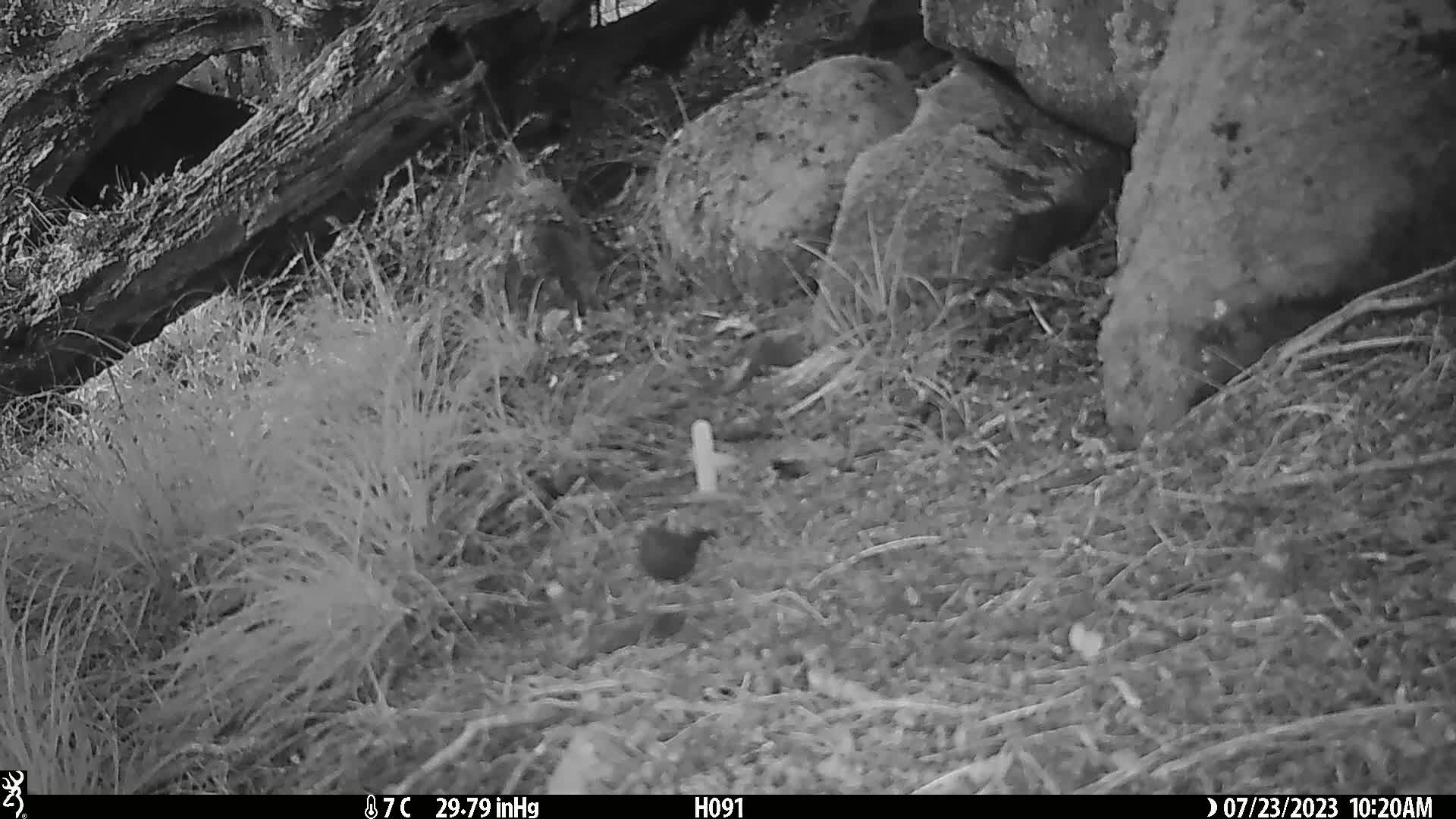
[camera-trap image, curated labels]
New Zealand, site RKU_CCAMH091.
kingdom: Animalia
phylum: Chordata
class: Aves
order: Passeriformes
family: Prunellidae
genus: Prunella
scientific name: Prunella modularis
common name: dunnock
Dunnock (Prunella modularis).